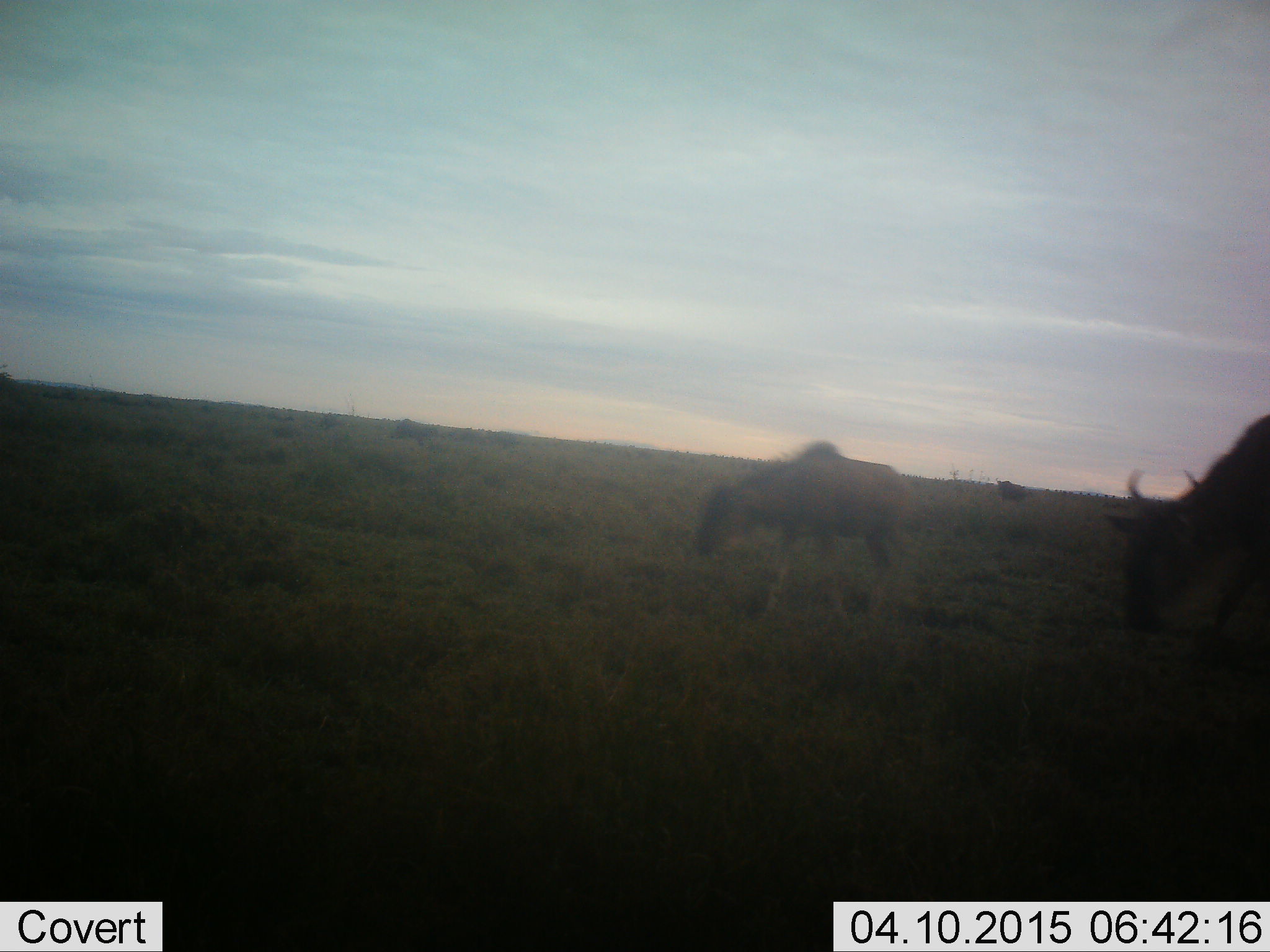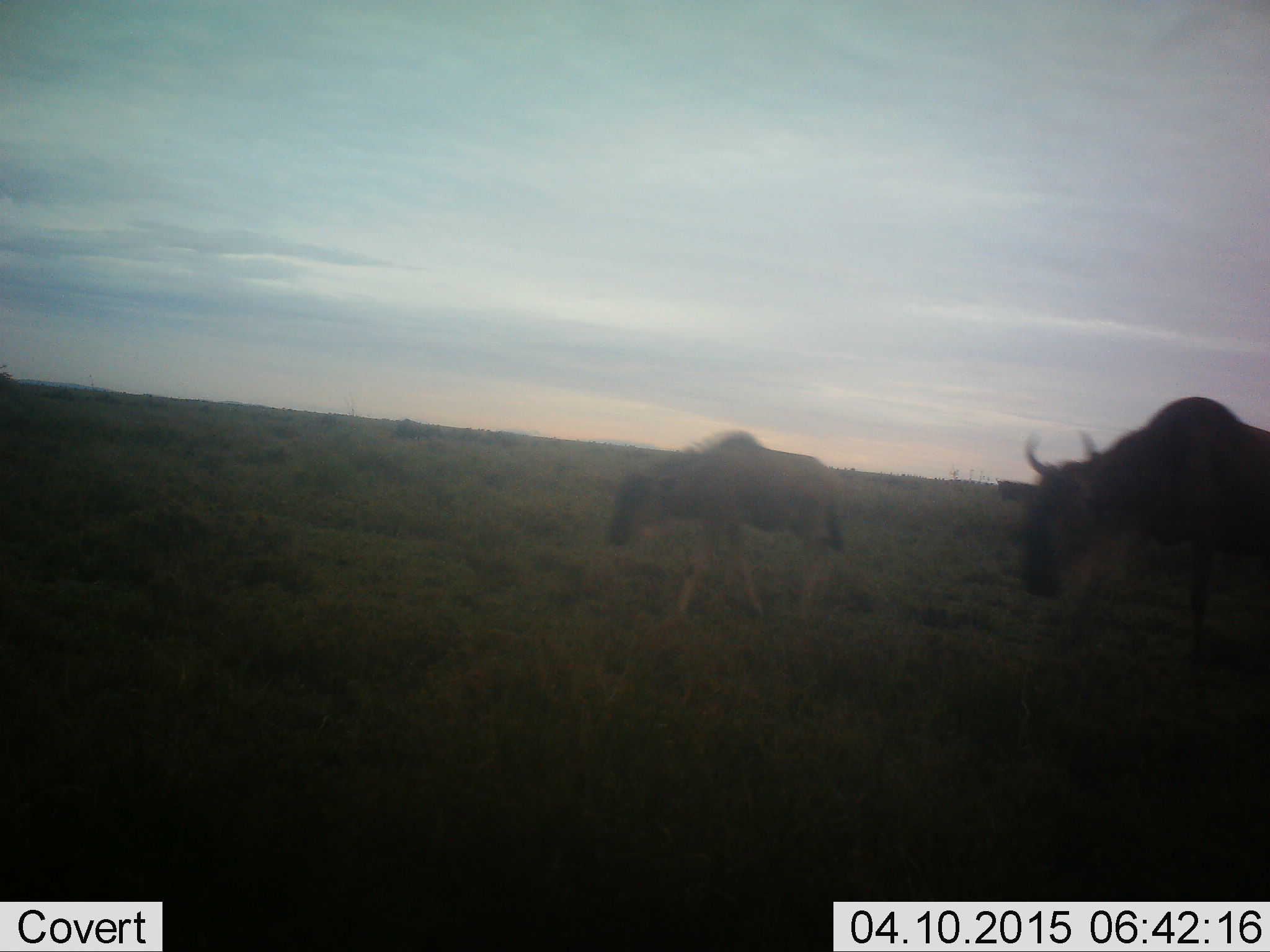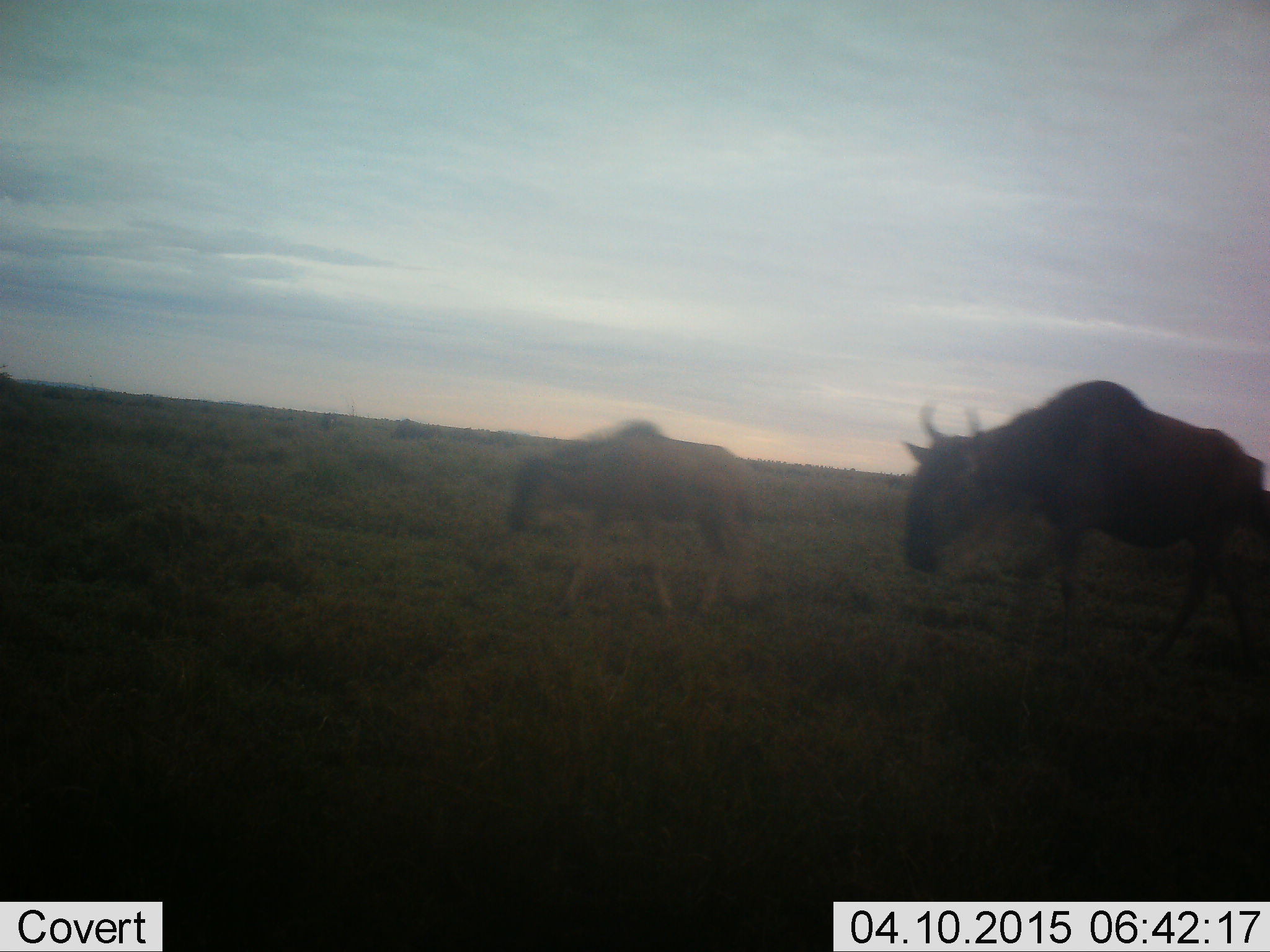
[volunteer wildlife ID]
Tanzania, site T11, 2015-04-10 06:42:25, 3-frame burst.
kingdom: Animalia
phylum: Chordata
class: Mammalia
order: Artiodactyla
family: Bovidae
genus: Connochaetes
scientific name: Connochaetes taurinus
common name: blue wildebeest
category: wildebeest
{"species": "wildebeest (blue wildebeest) (Connochaetes taurinus)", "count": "2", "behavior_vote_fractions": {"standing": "20%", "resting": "0%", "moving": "90%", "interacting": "0%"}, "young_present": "50%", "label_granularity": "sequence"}